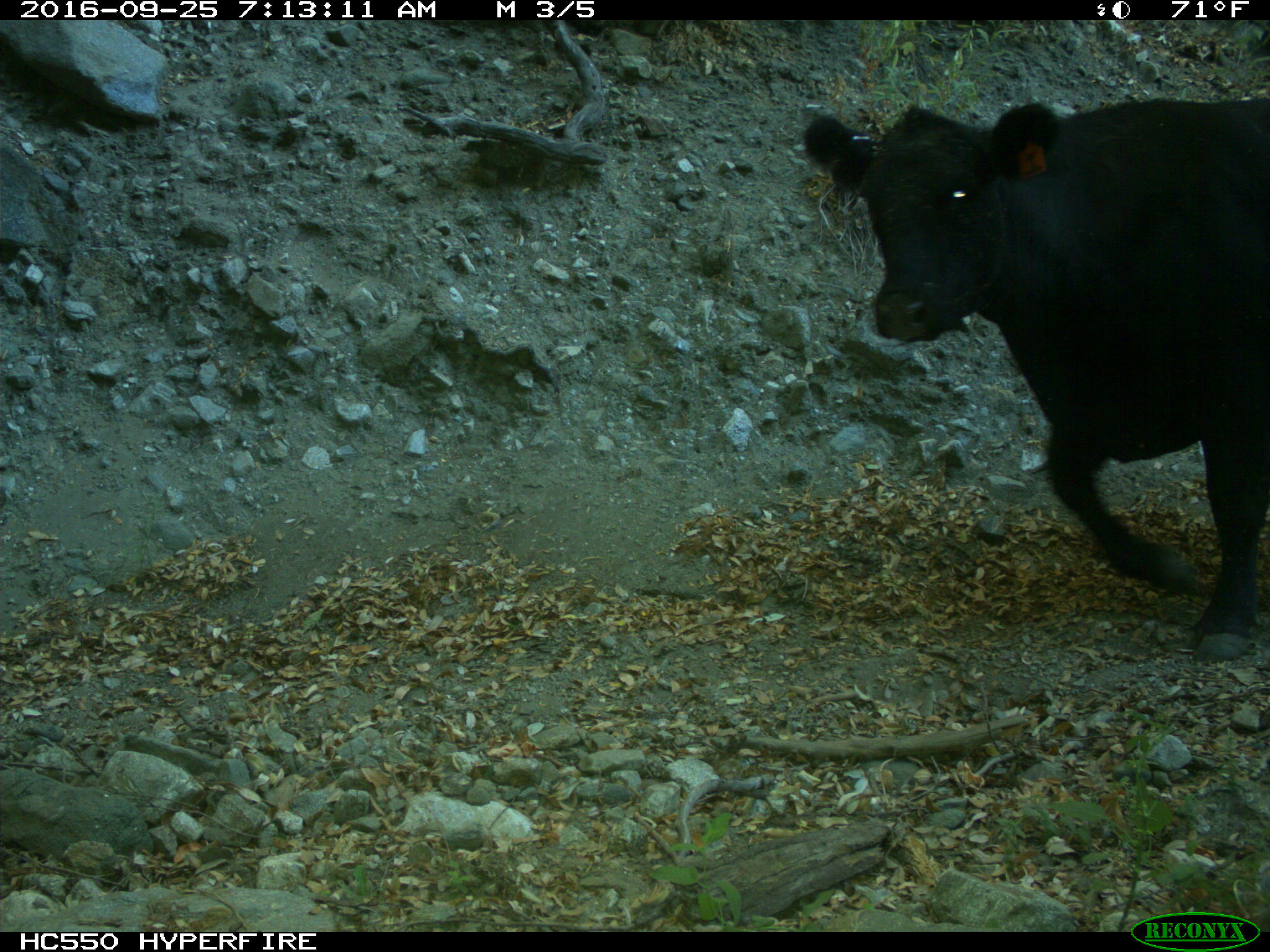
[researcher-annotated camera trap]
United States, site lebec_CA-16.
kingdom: Animalia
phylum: Chordata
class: Mammalia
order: Artiodactyla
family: Bovidae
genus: Bos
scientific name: Bos taurus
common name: domestic cow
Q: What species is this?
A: Bos taurus (domestic cow).